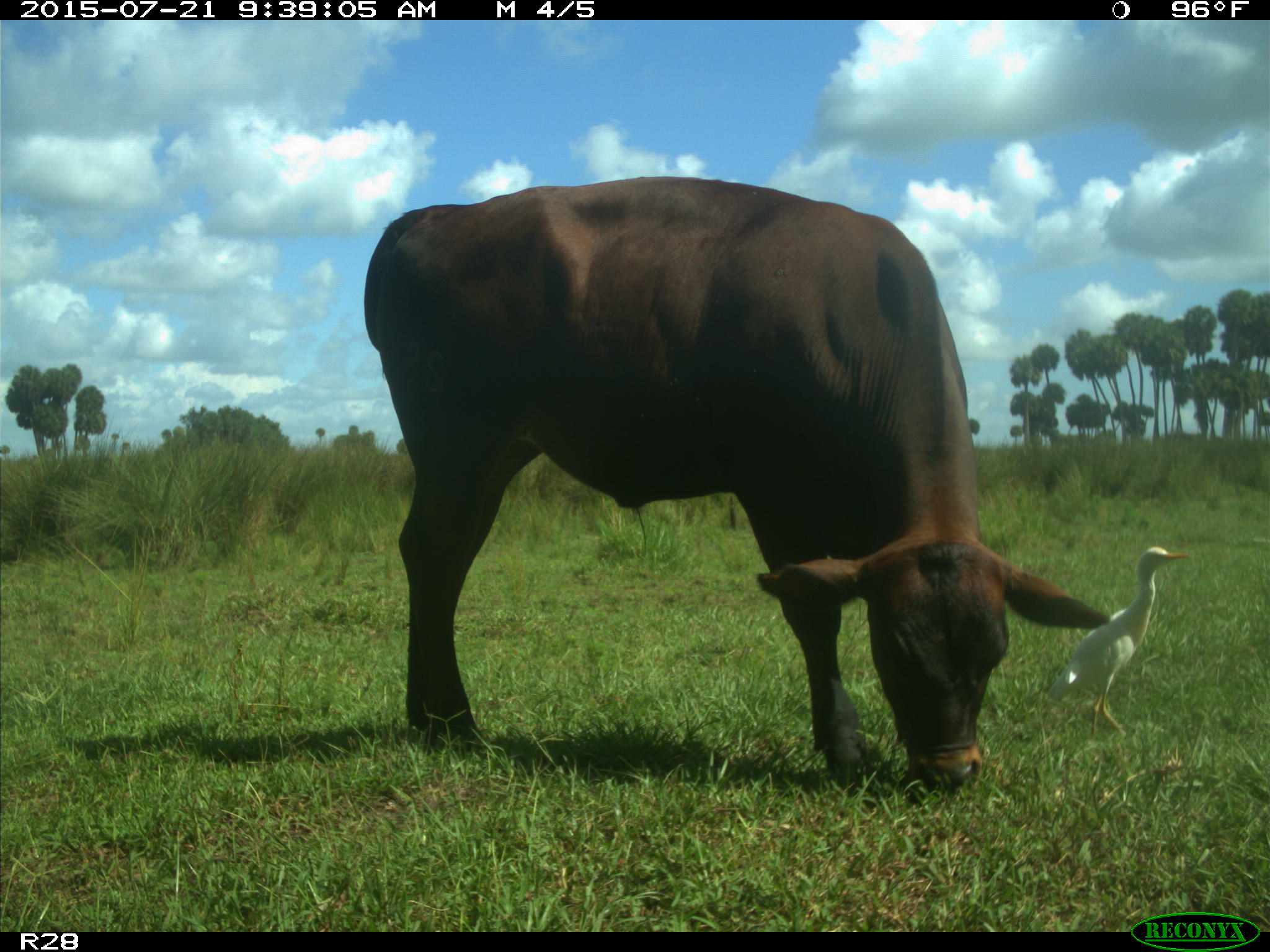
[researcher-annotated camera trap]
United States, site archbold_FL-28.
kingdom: Animalia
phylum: Chordata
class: Mammalia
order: Artiodactyla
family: Bovidae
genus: Bos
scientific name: Bos taurus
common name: domestic cow